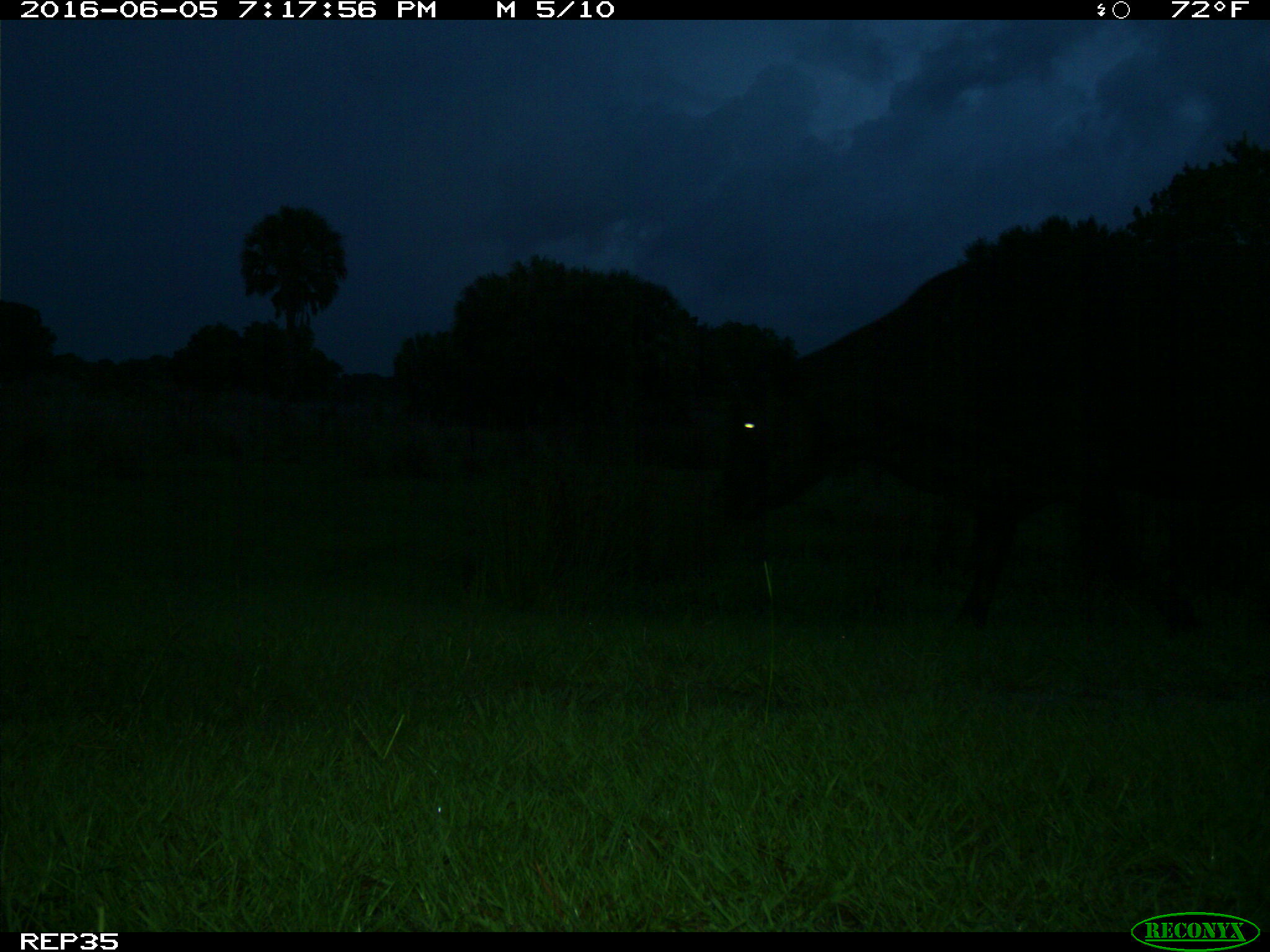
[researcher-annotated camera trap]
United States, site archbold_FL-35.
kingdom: Animalia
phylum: Chordata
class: Mammalia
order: Artiodactyla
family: Bovidae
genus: Bos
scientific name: Bos taurus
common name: domestic cow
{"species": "Bos taurus (domestic cow)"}